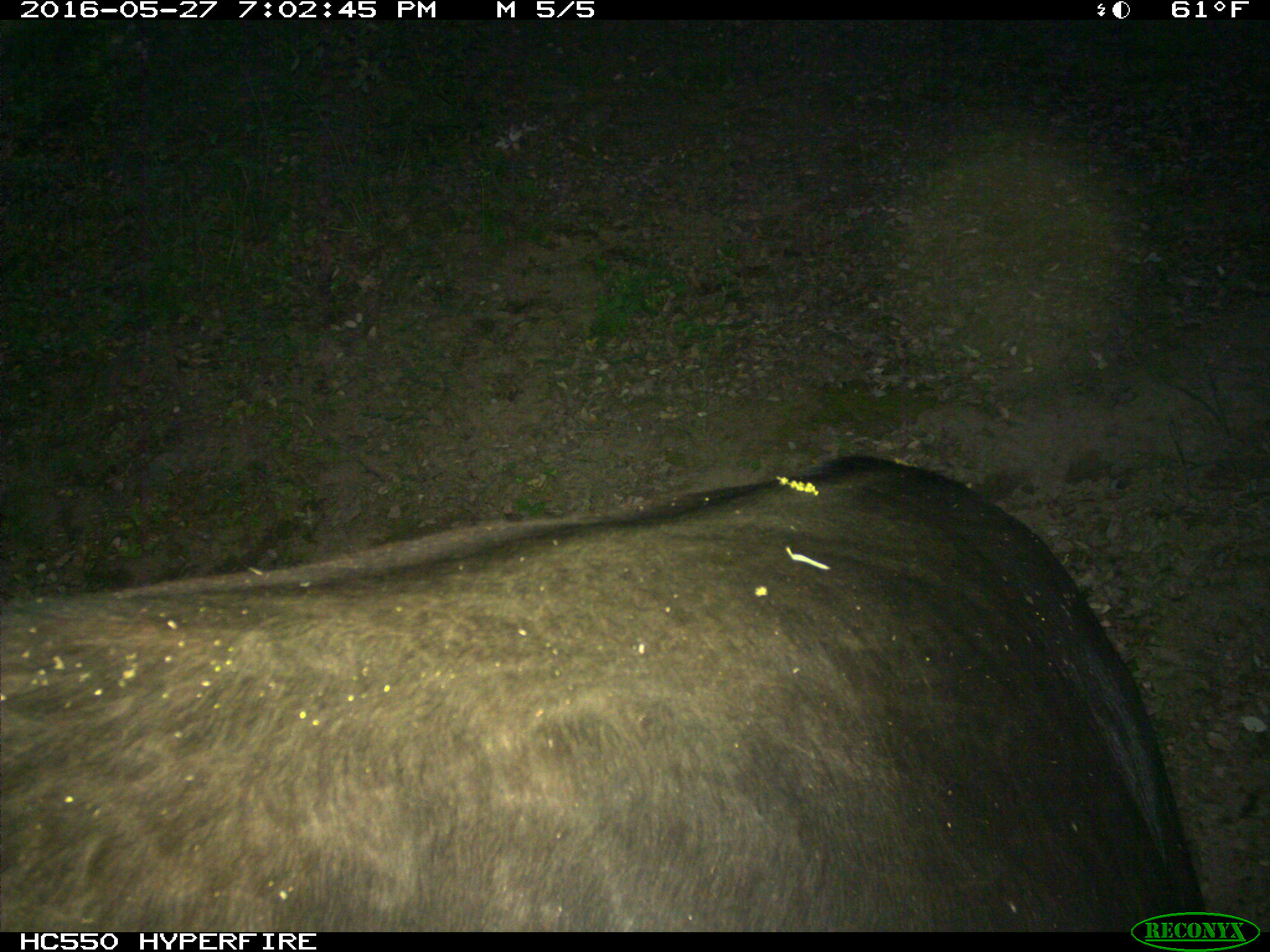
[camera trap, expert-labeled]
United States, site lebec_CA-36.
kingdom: Animalia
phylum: Chordata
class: Mammalia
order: Artiodactyla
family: Bovidae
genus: Bos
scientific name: Bos taurus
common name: domestic cow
Bos taurus (domestic cow).